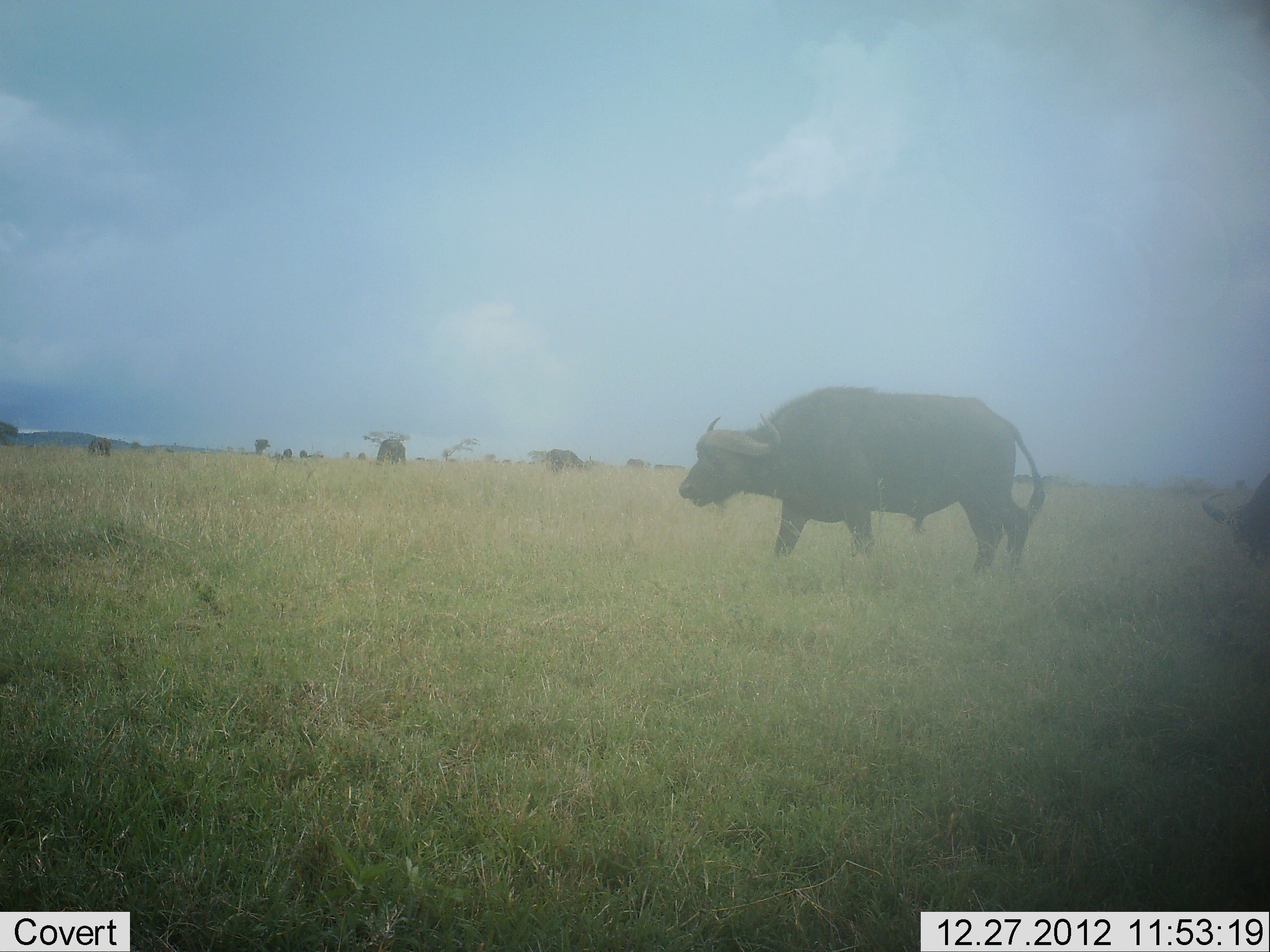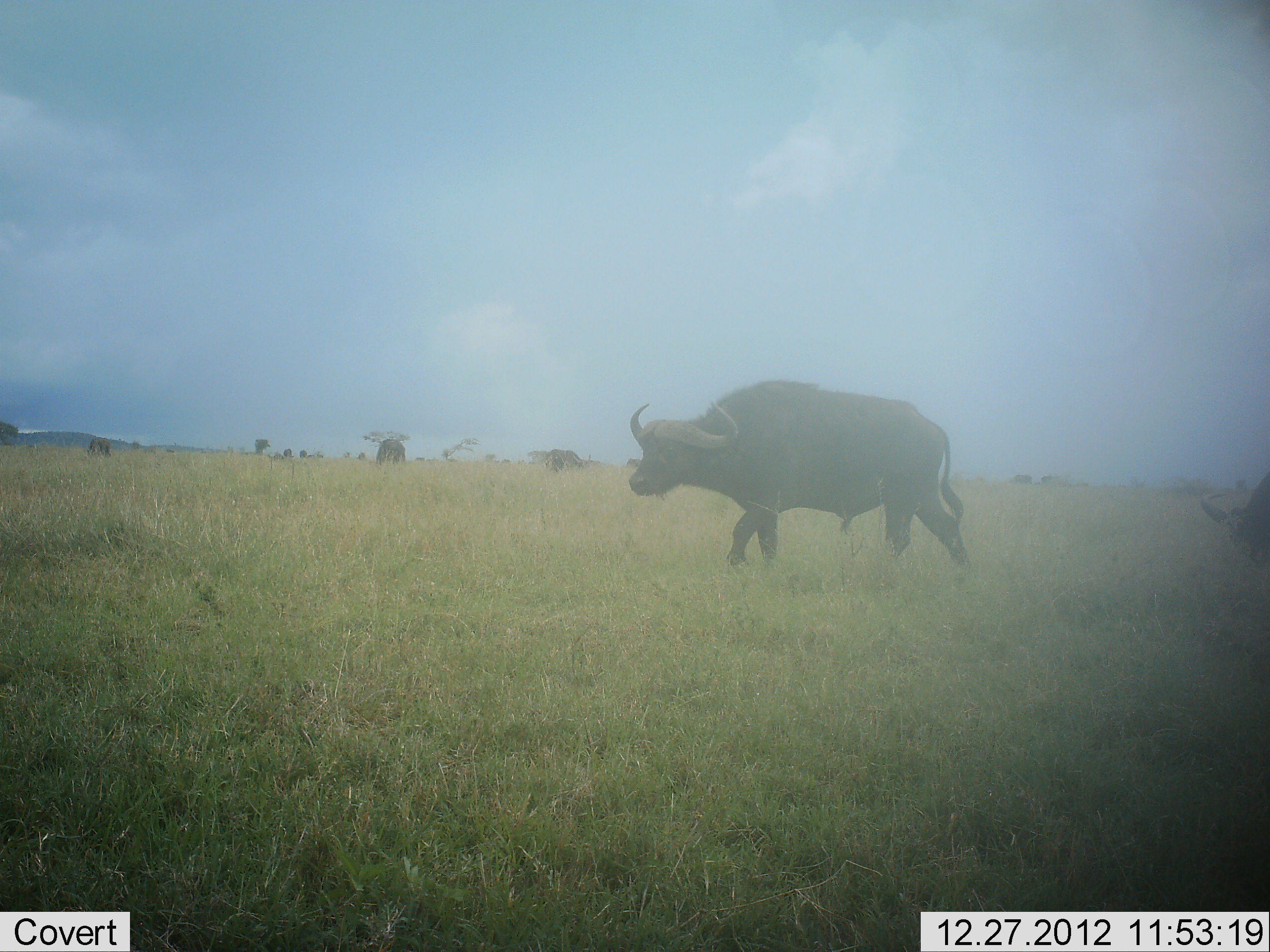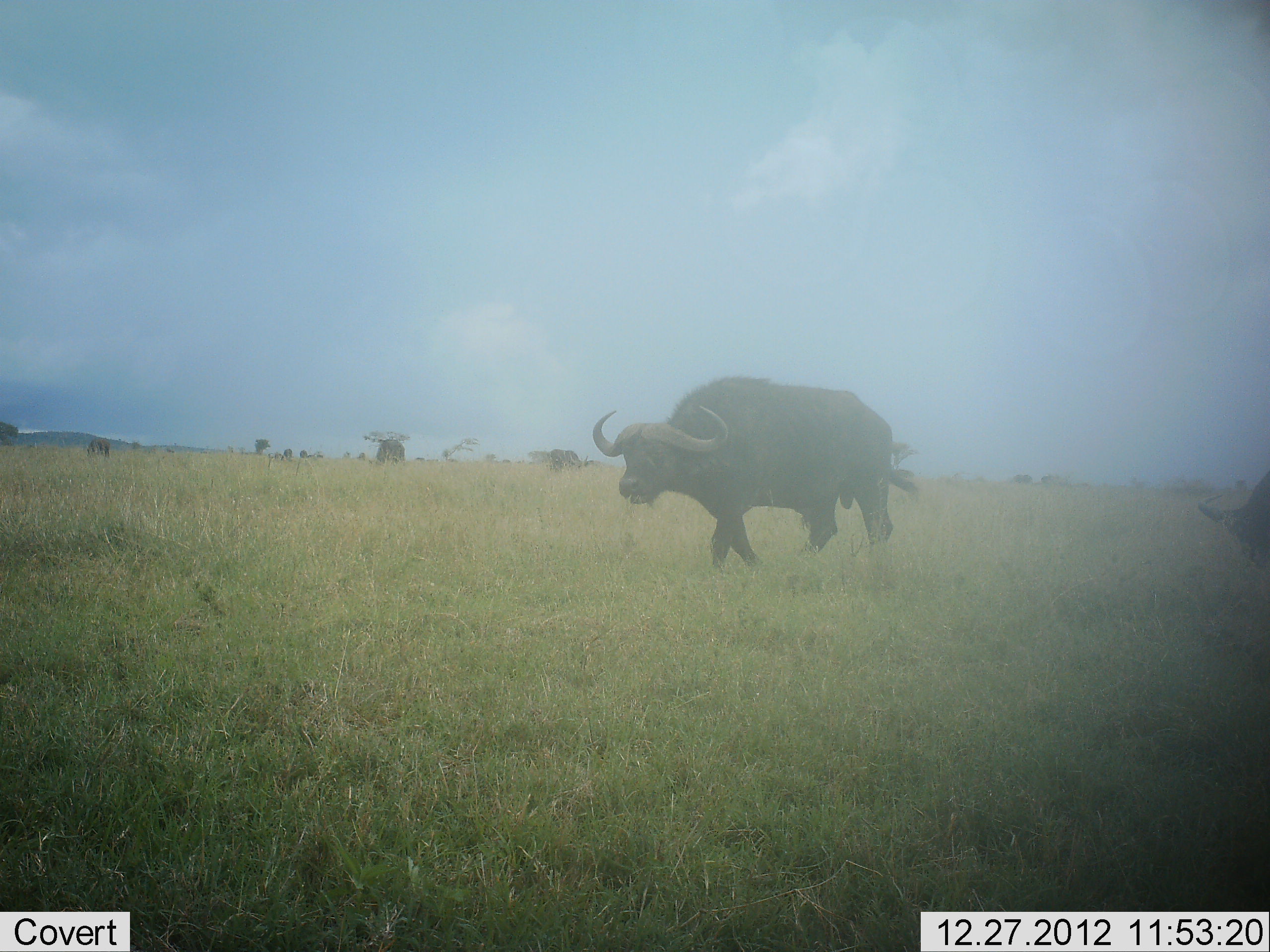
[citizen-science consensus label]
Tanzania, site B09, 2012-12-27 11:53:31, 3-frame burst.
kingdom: Animalia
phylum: Chordata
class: Mammalia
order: Artiodactyla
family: Bovidae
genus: Syncerus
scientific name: Syncerus caffer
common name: cape buffalo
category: buffalo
Buffalo (cape buffalo) (Syncerus caffer), count 2. Behavior (volunteer vote fractions): standing 18%, resting 3%, moving 91%, interacting 3%. Young present (vote fraction): 0%. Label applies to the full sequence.